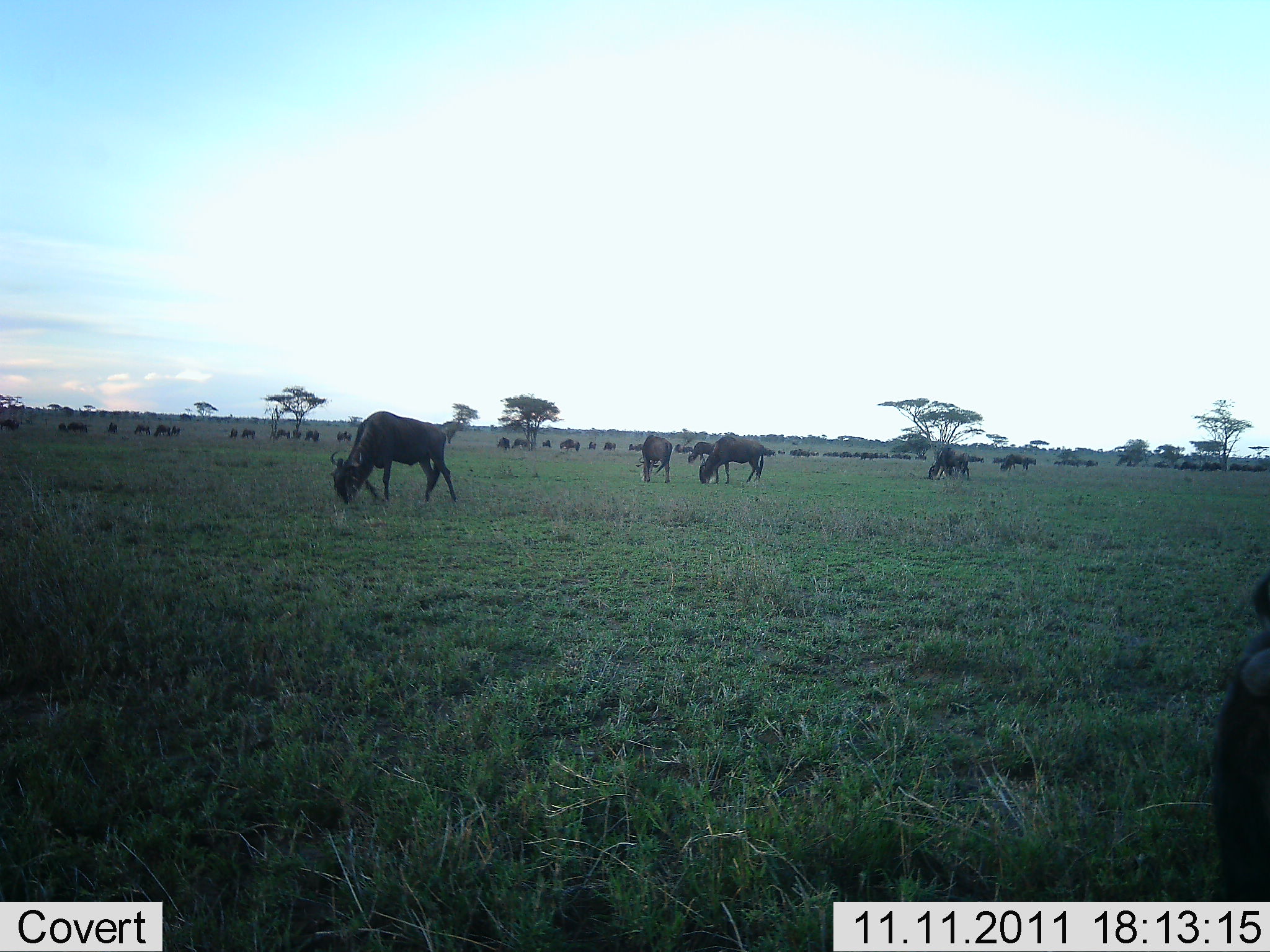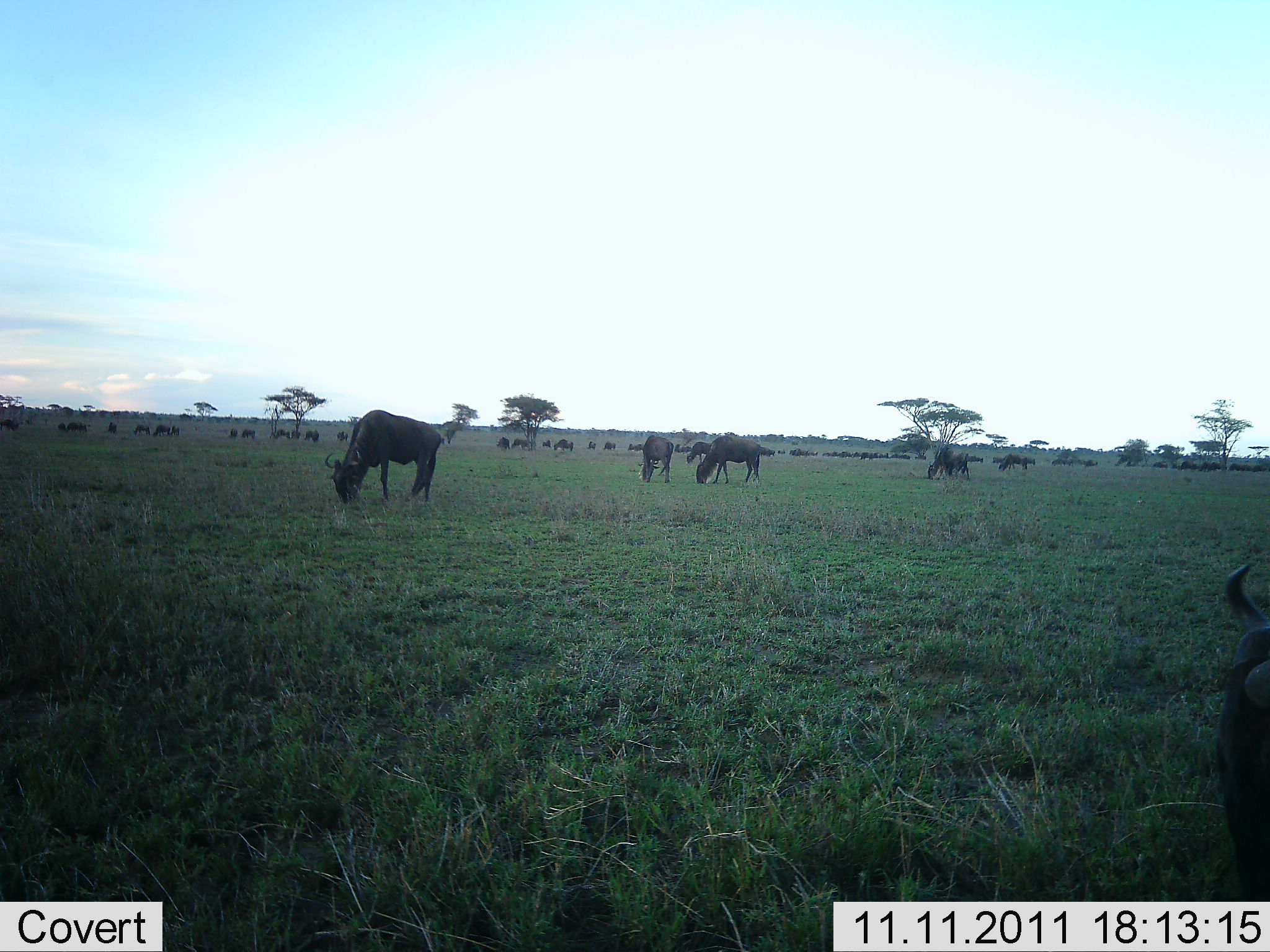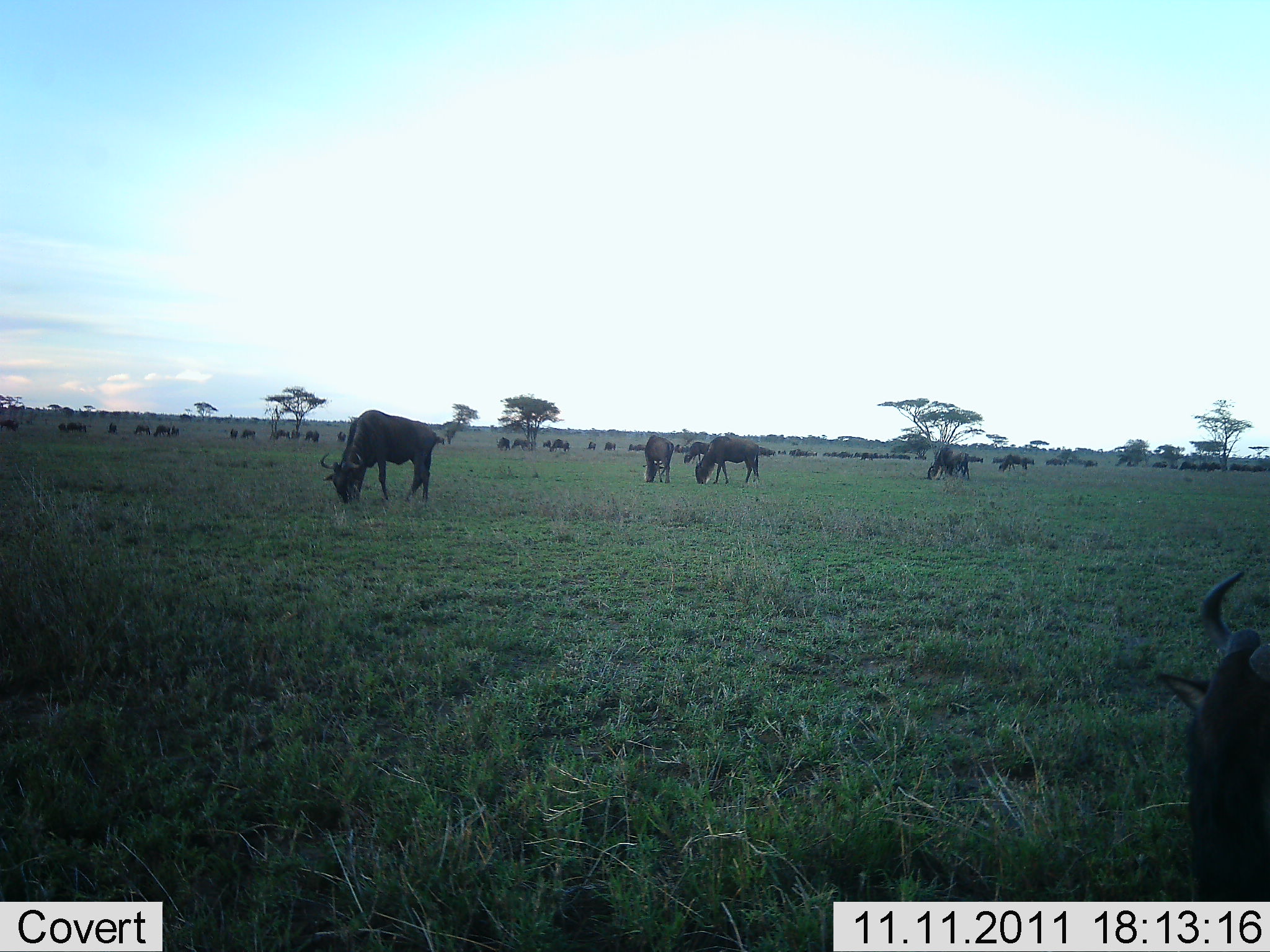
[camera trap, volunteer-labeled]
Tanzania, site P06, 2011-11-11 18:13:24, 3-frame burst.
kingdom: Animalia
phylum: Chordata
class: Mammalia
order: Artiodactyla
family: Bovidae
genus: Connochaetes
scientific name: Connochaetes taurinus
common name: blue wildebeest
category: wildebeest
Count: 11-50.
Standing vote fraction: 38%.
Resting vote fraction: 8%.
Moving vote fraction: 23%.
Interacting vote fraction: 0%.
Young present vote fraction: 0%.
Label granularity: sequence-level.